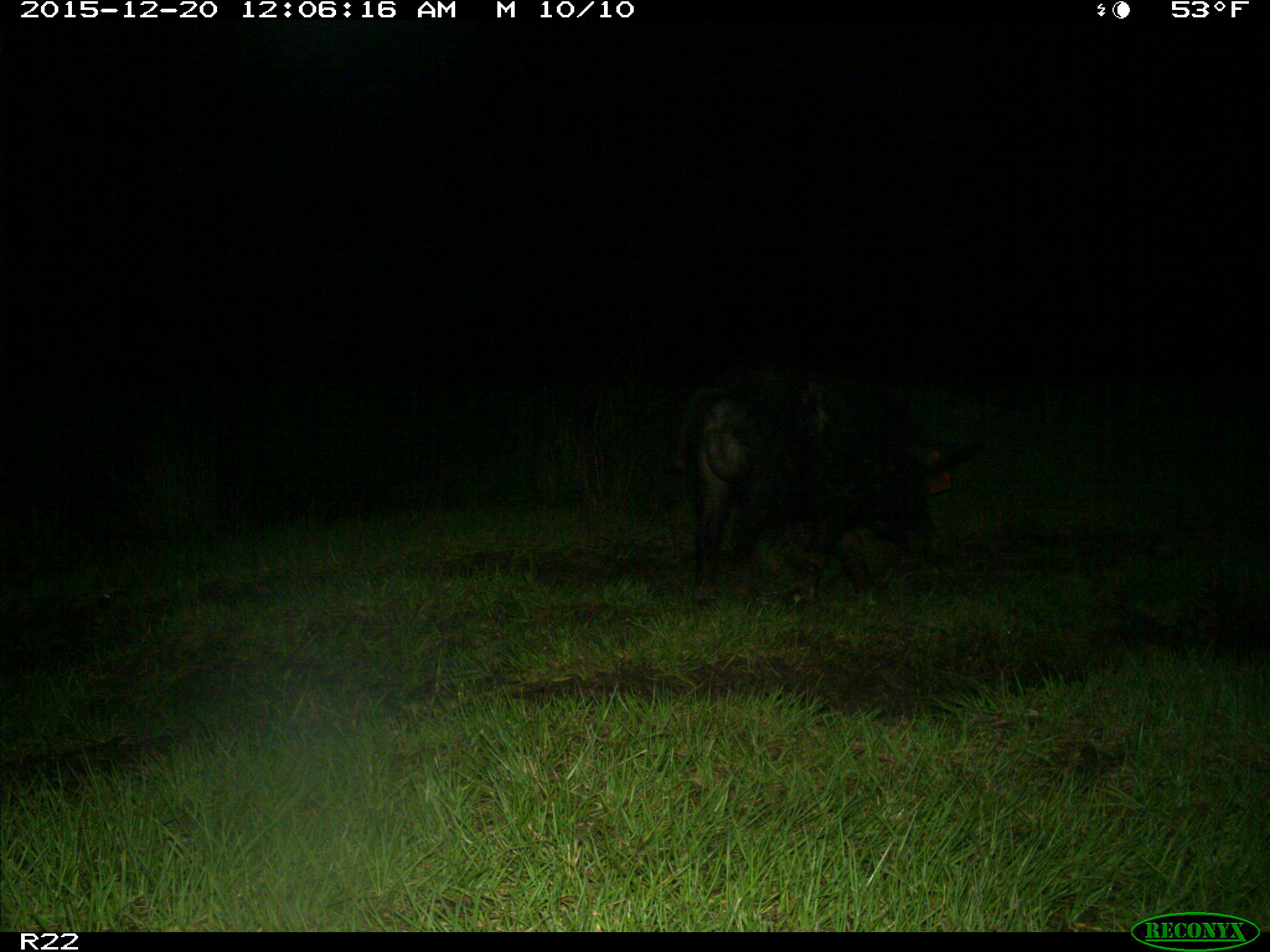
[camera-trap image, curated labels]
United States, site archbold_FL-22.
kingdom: Animalia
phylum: Chordata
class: Mammalia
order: Artiodactyla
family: Suidae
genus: Sus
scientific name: Sus scrofa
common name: wild boar